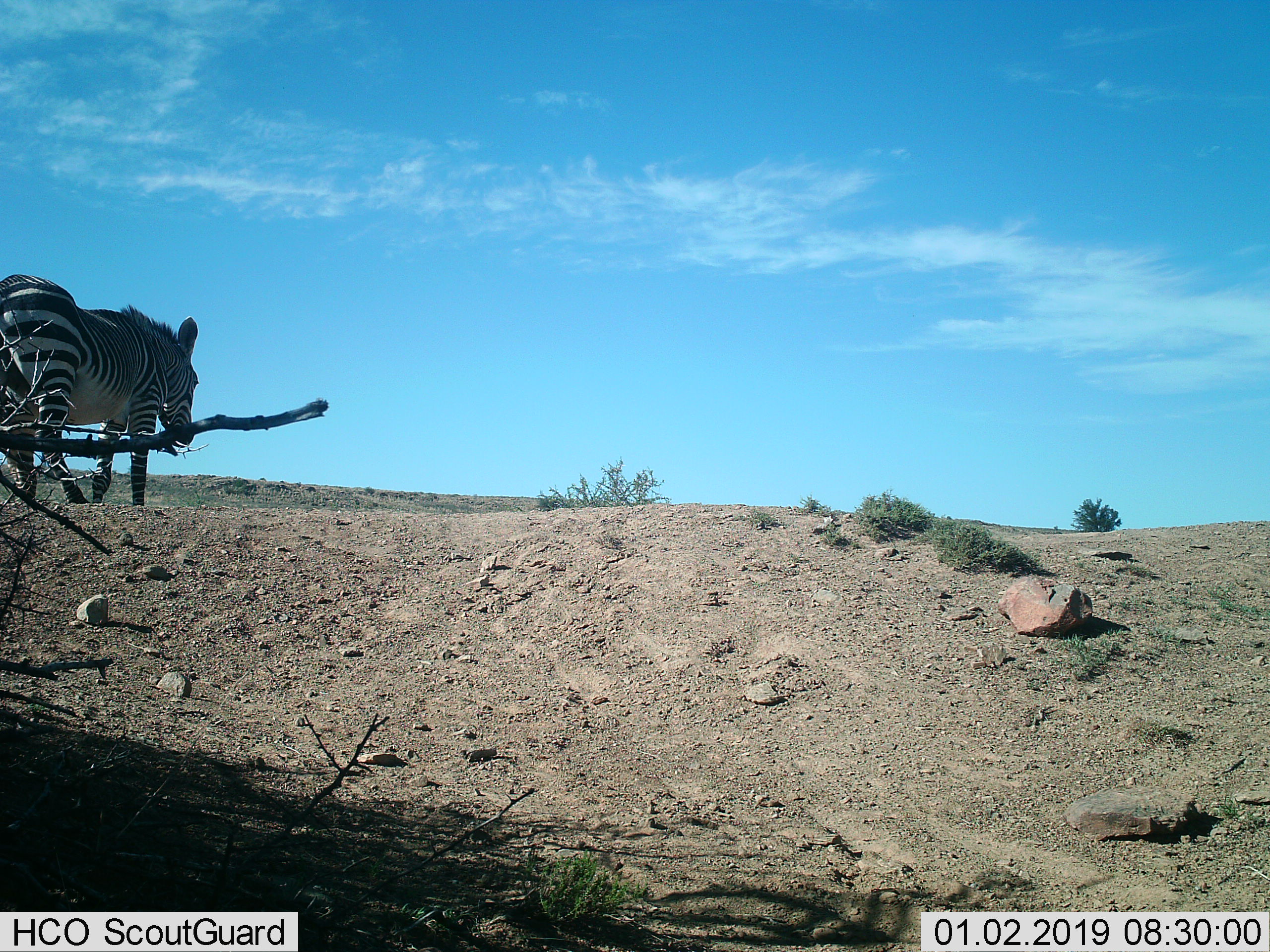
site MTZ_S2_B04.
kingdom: Animalia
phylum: Chordata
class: Mammalia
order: Perissodactyla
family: Equidae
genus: Equus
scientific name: Equus zebra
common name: mountain zebra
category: zebramountain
Zebramountain (mountain zebra) (Equus zebra), count 1. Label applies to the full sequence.